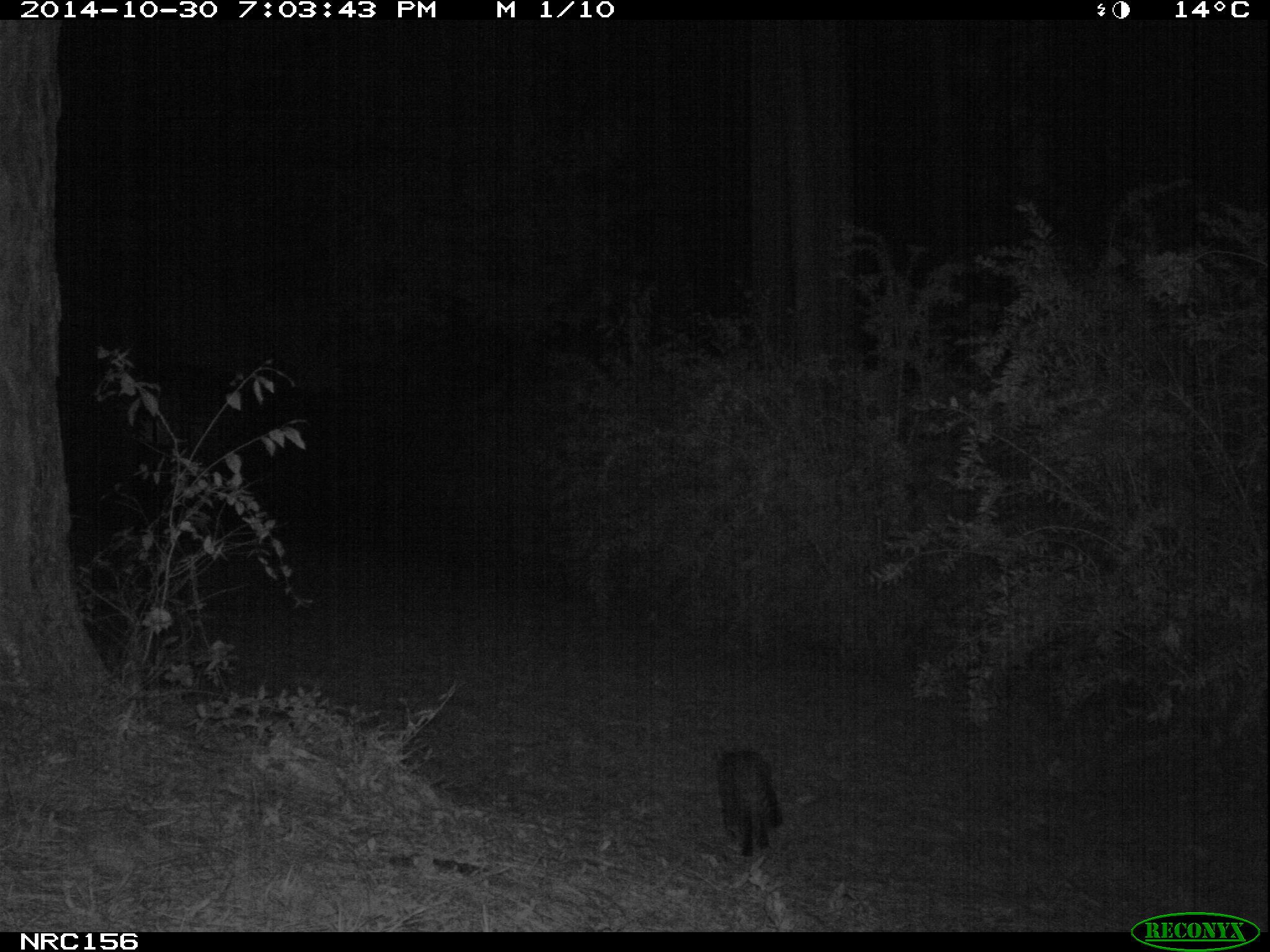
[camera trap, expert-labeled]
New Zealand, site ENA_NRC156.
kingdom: Animalia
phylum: Chordata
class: Mammalia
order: Carnivora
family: Felidae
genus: Felis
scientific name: Felis catus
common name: domestic cat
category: cat